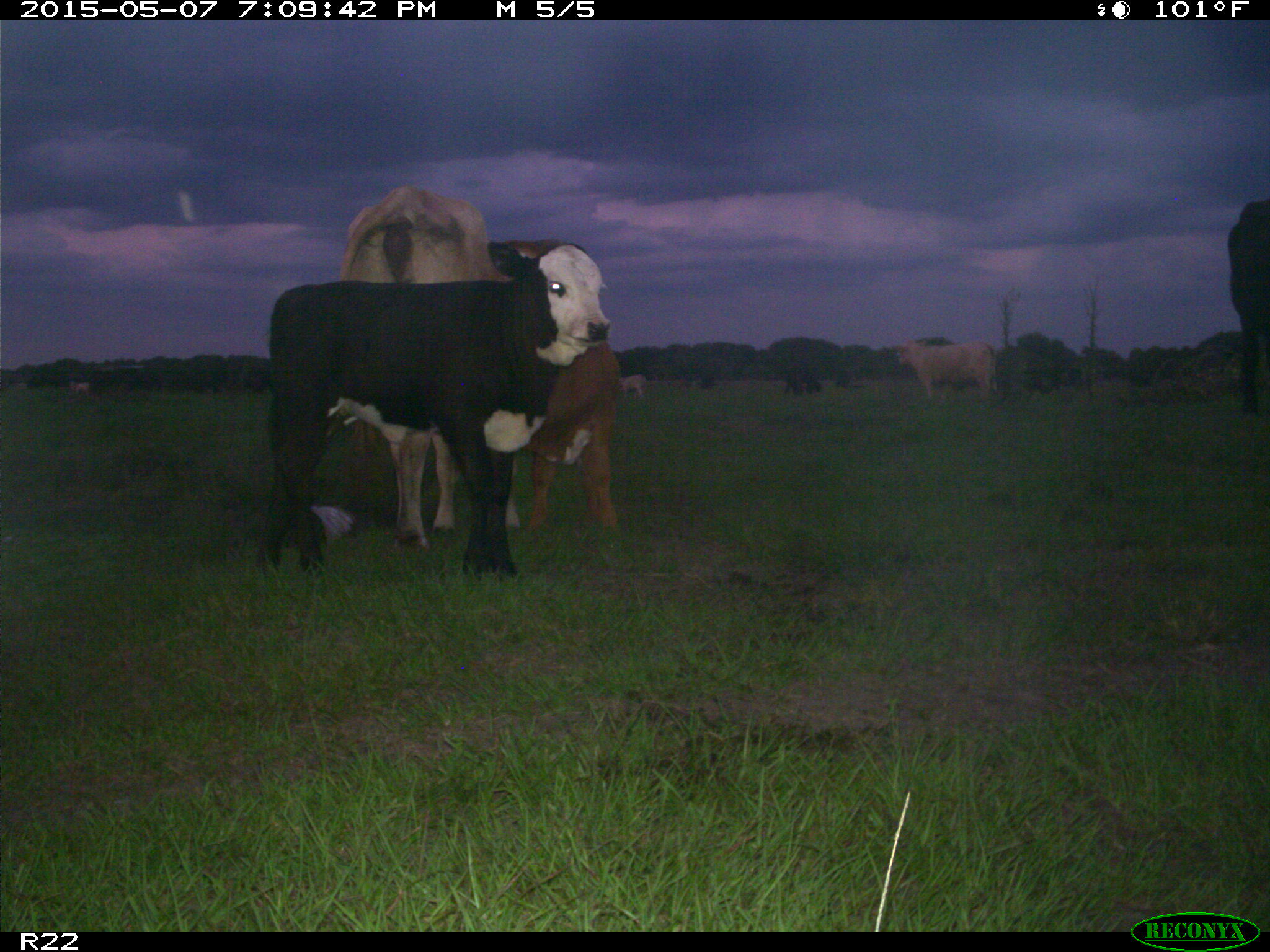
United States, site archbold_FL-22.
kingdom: Animalia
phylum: Chordata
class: Mammalia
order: Artiodactyla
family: Bovidae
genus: Bos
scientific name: Bos taurus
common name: domestic cow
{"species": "Bos taurus (domestic cow)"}